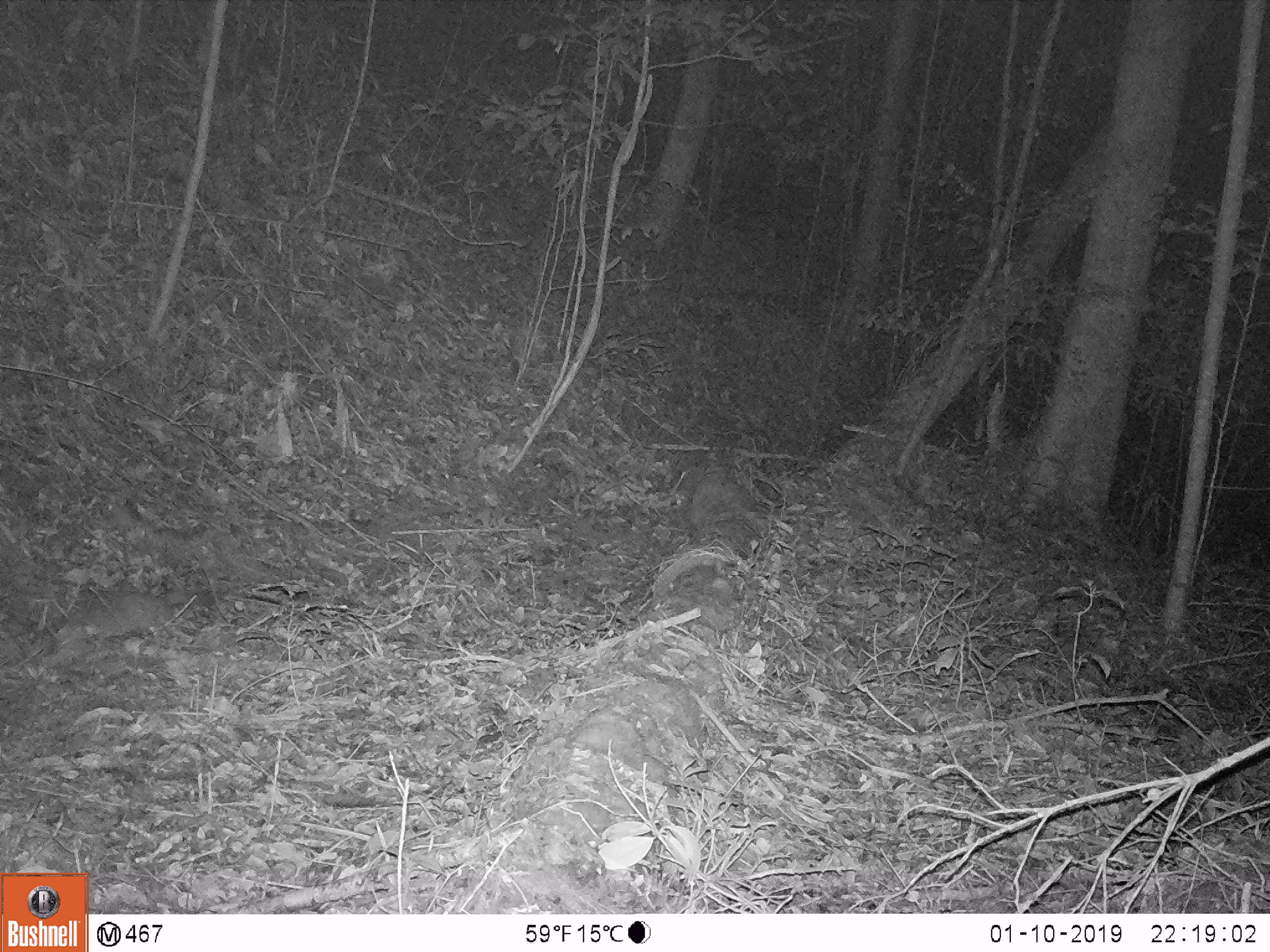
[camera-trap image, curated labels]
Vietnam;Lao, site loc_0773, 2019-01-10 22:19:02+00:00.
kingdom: Animalia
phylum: Chordata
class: Mammalia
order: Carnivora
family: Mustelidae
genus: Melogale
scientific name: Melogale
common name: ferret badger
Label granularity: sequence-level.